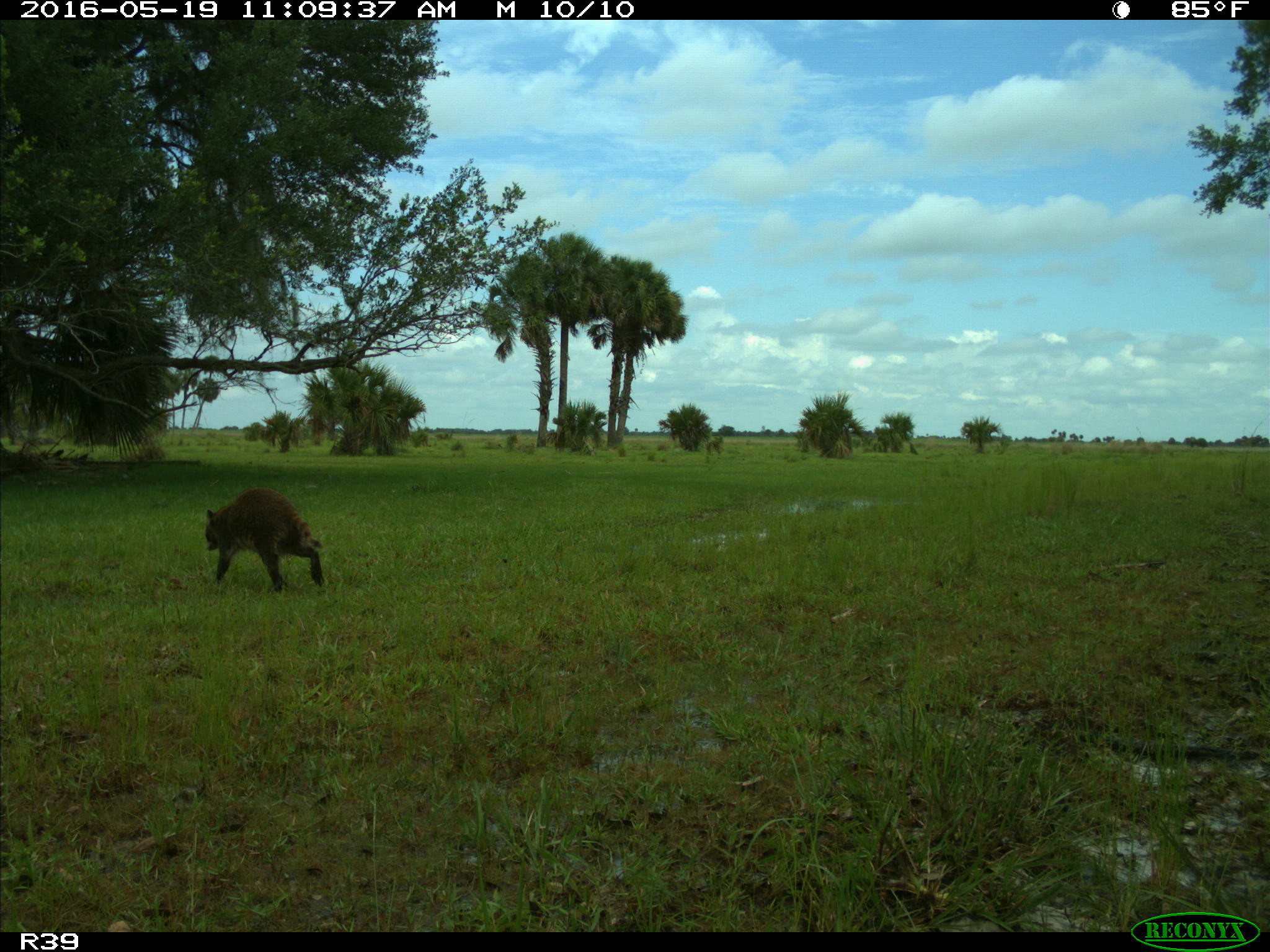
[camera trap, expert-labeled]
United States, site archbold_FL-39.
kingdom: Animalia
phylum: Chordata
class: Mammalia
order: Carnivora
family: Procyonidae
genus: Procyon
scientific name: Procyon lotor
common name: common raccoon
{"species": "Procyon lotor (common raccoon)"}